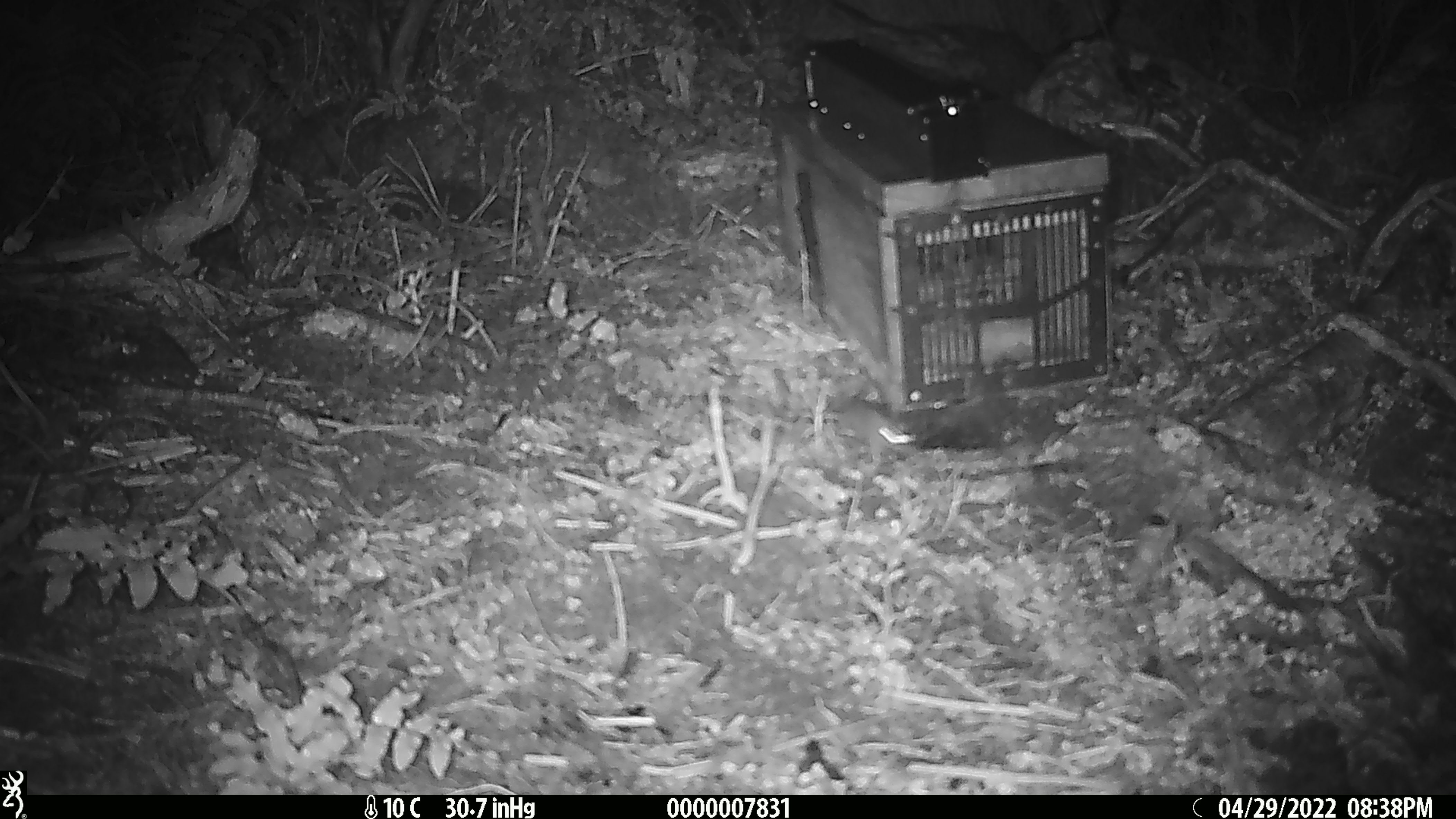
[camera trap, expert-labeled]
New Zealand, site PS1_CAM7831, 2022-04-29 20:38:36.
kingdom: Animalia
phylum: Chordata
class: Mammalia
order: Rodentia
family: Muridae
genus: Mus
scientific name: Mus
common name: mouse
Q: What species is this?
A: Mouse (Mus).